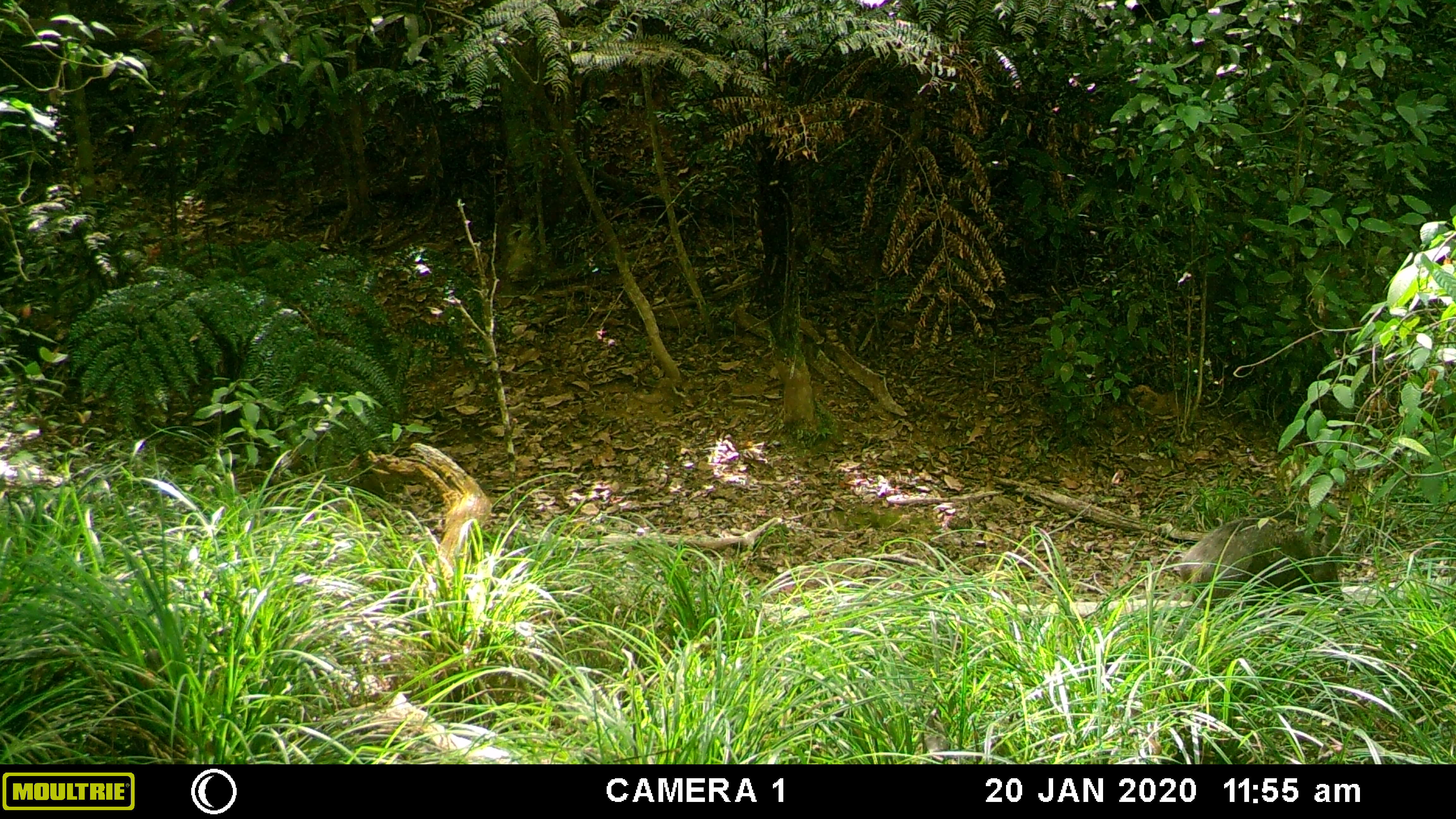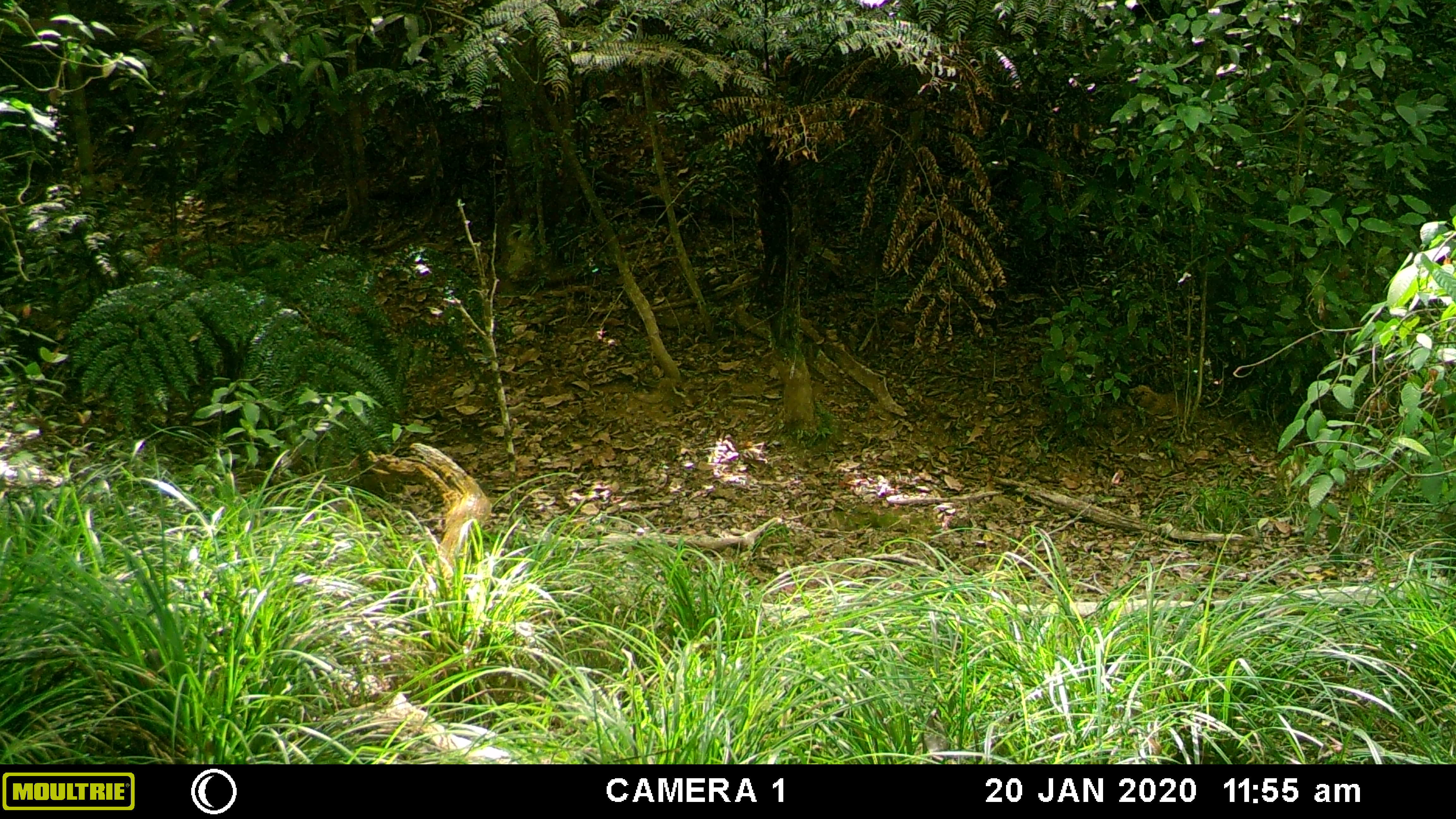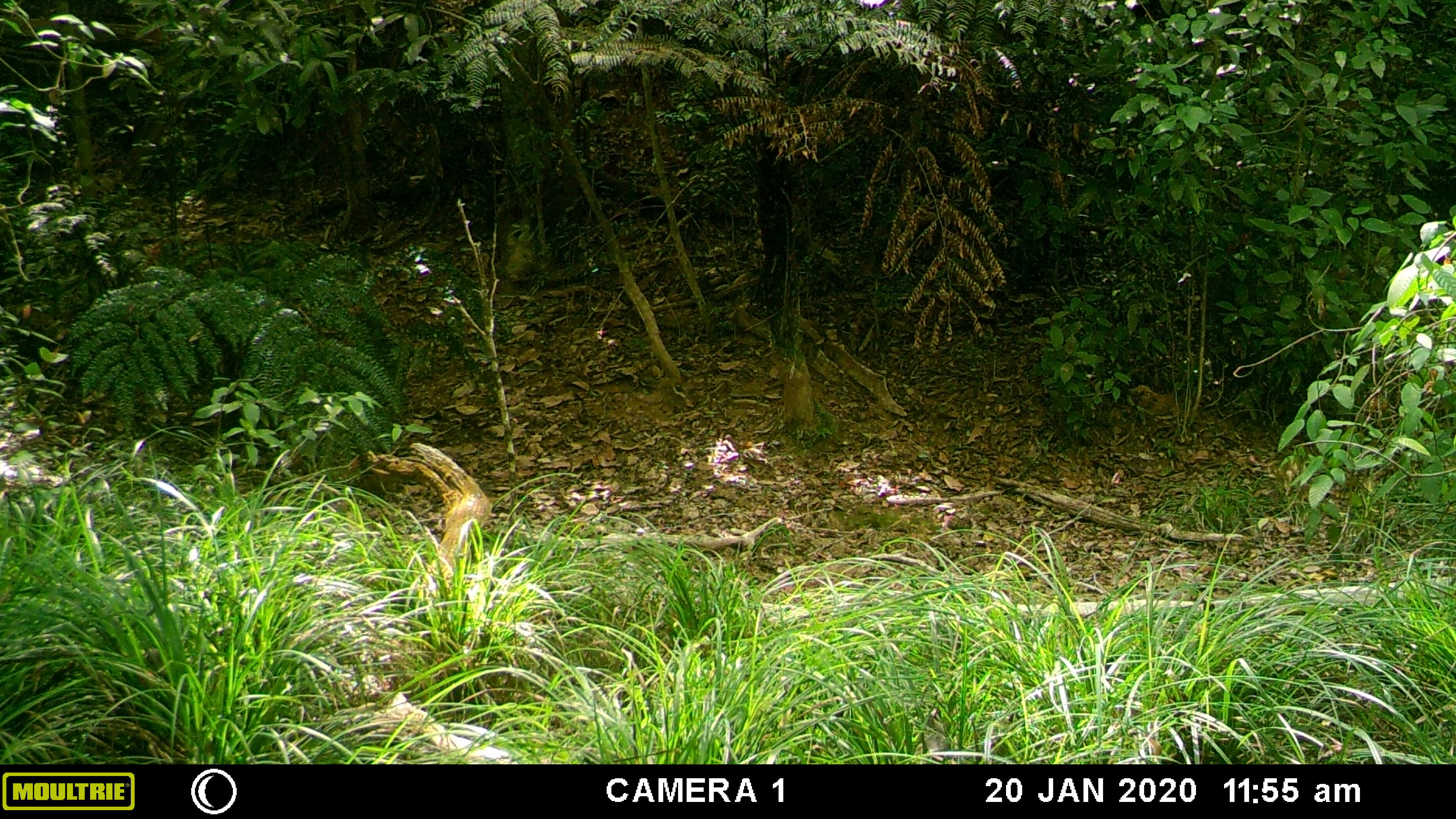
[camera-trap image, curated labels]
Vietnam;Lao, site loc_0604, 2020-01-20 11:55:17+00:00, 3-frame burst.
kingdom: Animalia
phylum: Chordata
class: Mammalia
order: Artiodactyla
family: Suidae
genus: Sus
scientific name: Sus scrofa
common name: eurasian wild pig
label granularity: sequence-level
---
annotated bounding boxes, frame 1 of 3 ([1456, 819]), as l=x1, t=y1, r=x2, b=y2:
eurasian wild pig: l=1170, t=509, r=1344, b=615